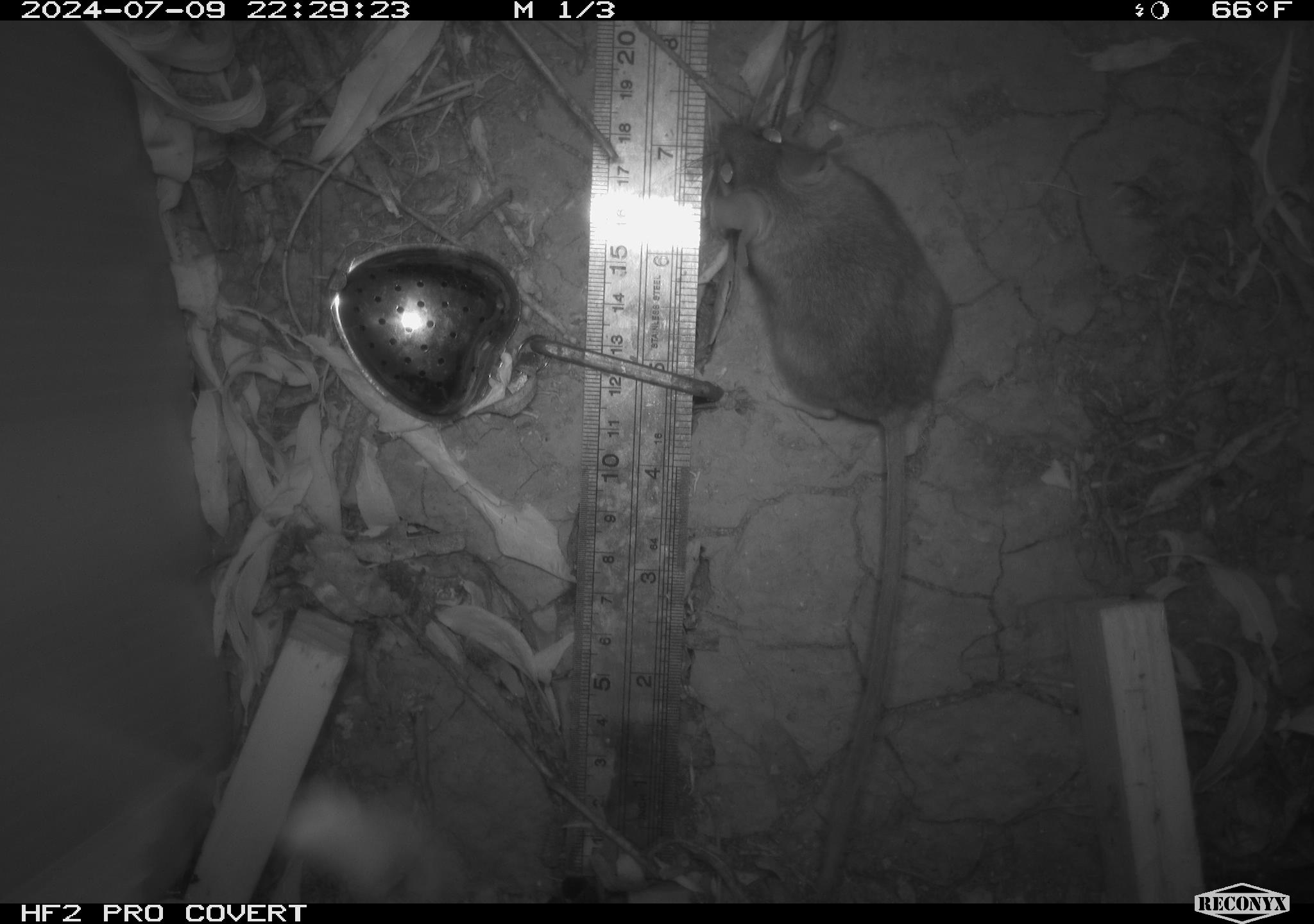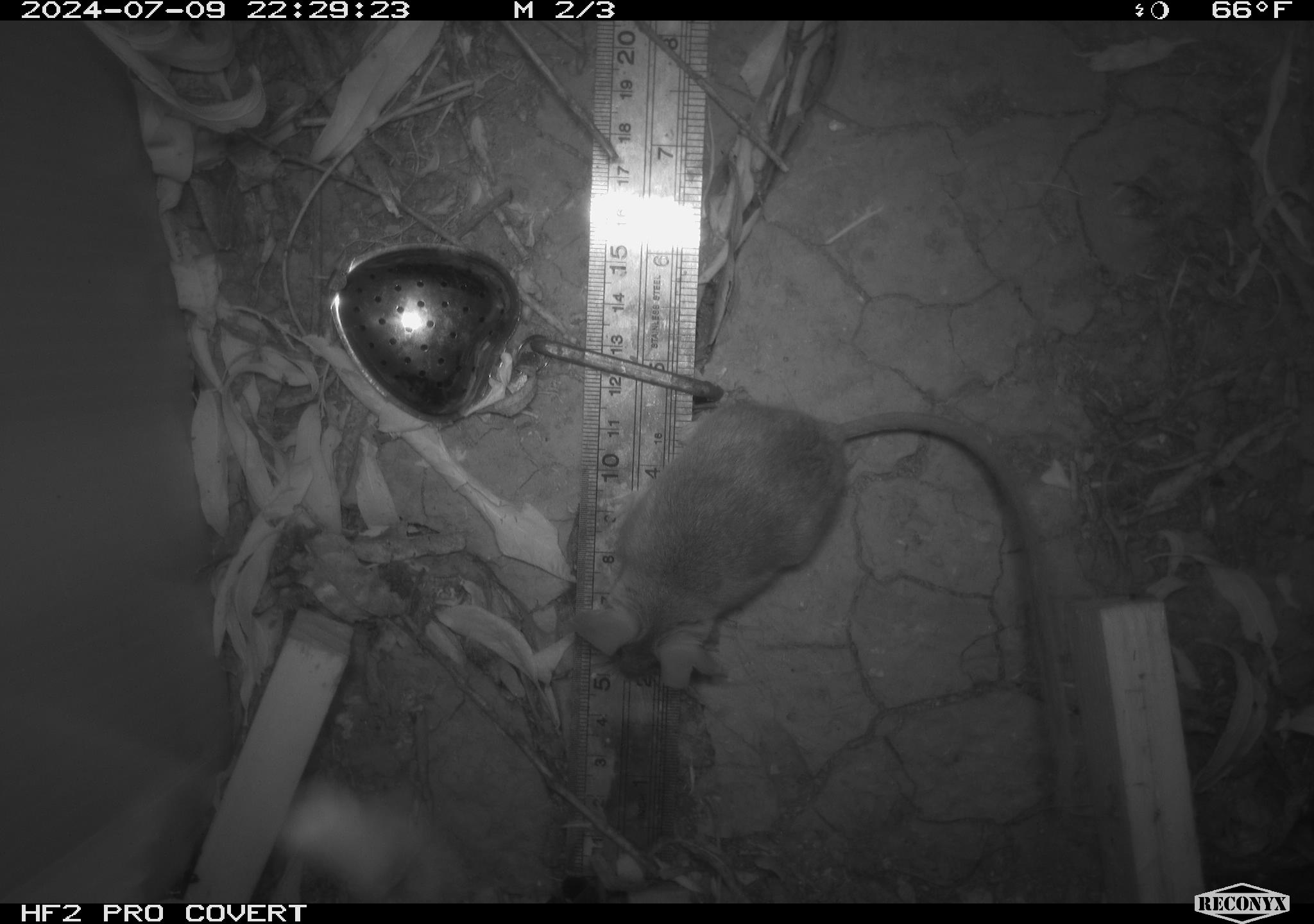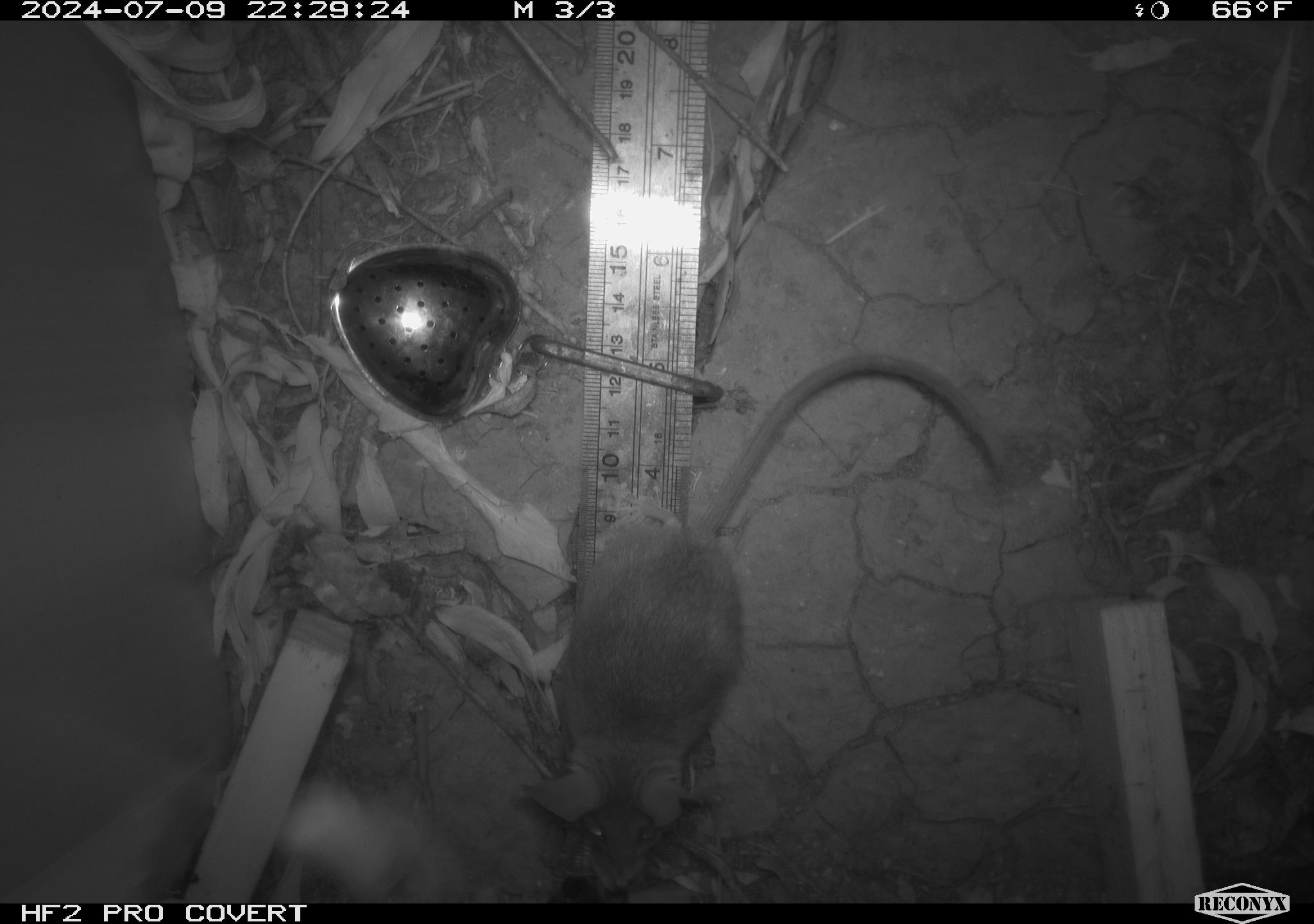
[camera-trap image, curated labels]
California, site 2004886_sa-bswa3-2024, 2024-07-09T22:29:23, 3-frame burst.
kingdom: Animalia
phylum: Chordata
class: Mammalia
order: Rodentia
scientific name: Rodentia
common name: mouse species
Mouse species (Rodentia).